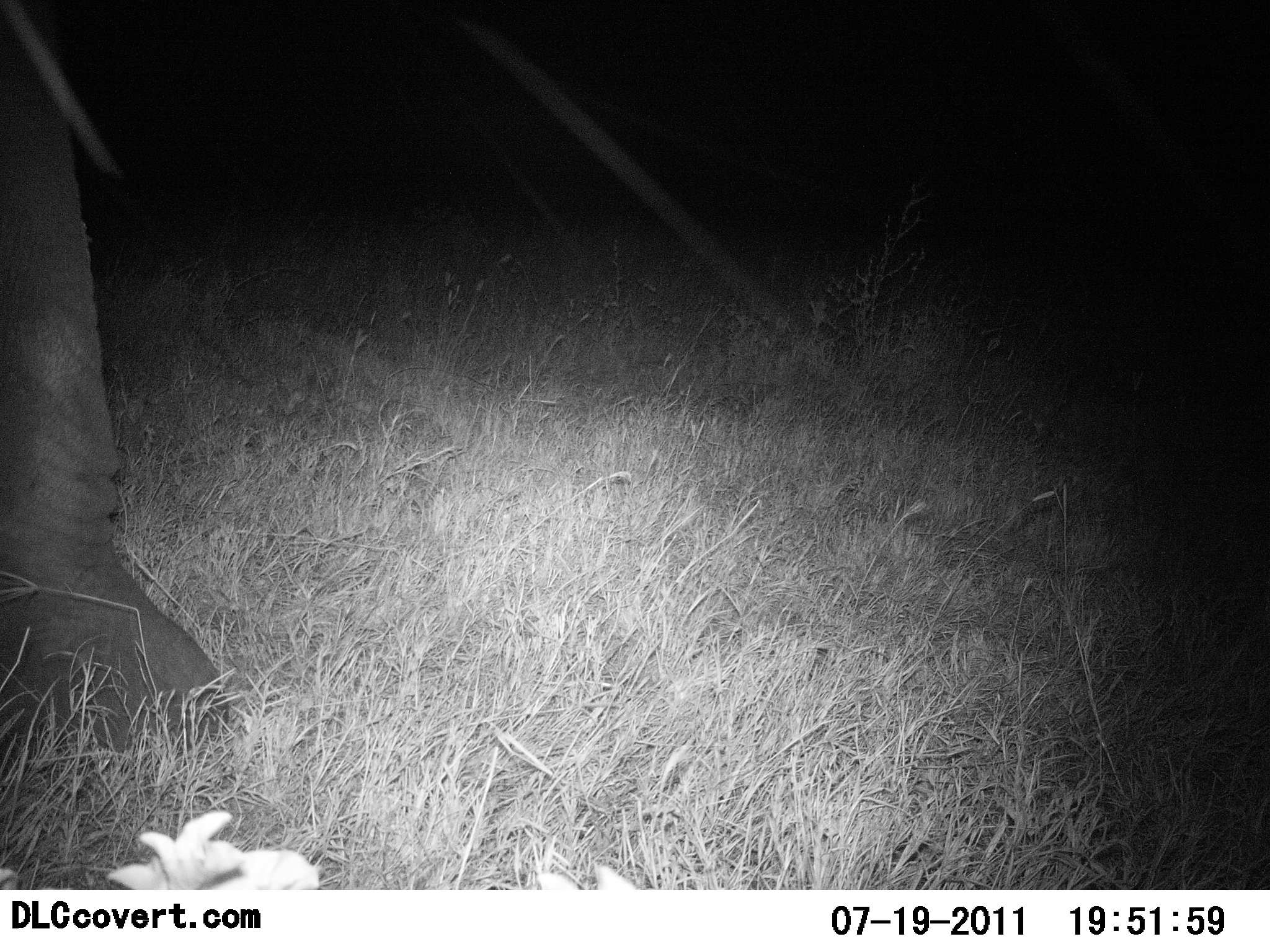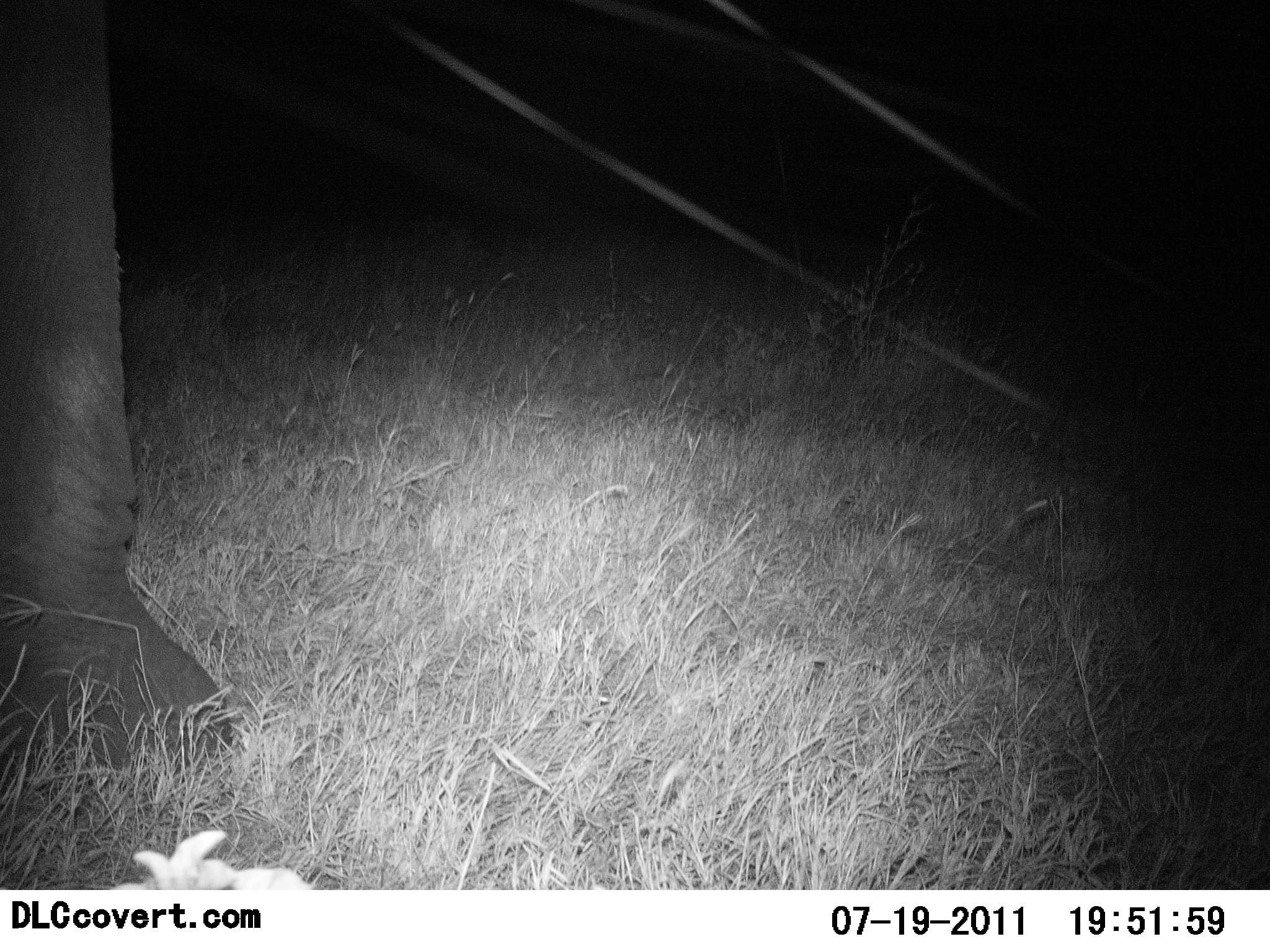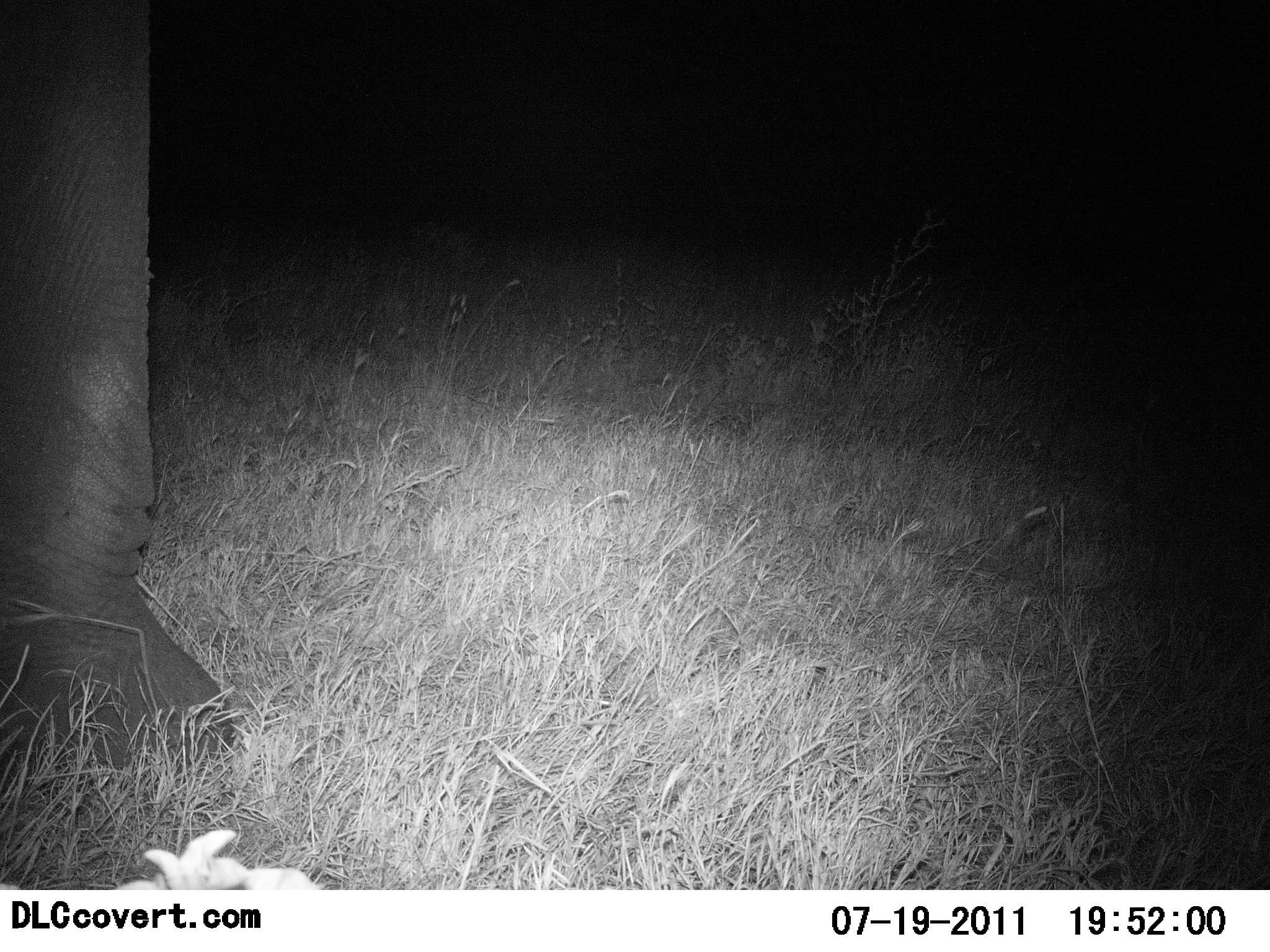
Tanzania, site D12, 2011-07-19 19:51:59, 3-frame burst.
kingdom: Animalia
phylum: Chordata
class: Mammalia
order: Proboscidea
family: Elephantidae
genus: Loxodonta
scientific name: Loxodonta africana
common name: african bush elephant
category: elephant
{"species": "elephant (african bush elephant) (Loxodonta africana)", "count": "1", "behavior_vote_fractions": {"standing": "92%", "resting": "0%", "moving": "8%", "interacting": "0%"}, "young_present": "0%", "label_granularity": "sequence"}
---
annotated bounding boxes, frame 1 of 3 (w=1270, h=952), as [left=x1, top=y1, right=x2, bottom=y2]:
animal: [left=1, top=0, right=232, bottom=764]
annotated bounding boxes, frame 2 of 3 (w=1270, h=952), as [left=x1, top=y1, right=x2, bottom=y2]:
animal: [left=0, top=0, right=241, bottom=776]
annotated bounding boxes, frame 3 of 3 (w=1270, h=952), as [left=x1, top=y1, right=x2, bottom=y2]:
animal: [left=0, top=0, right=238, bottom=768]